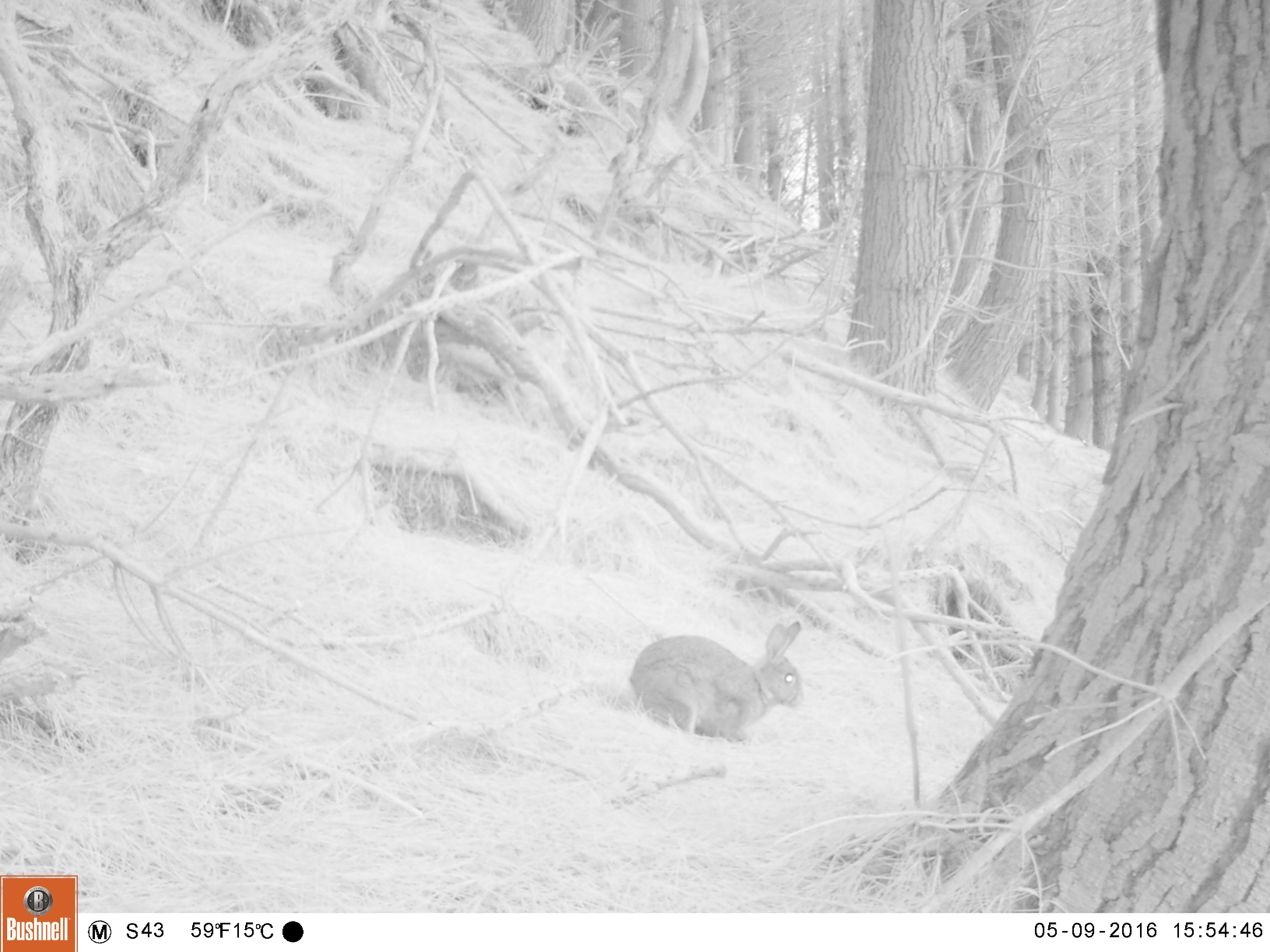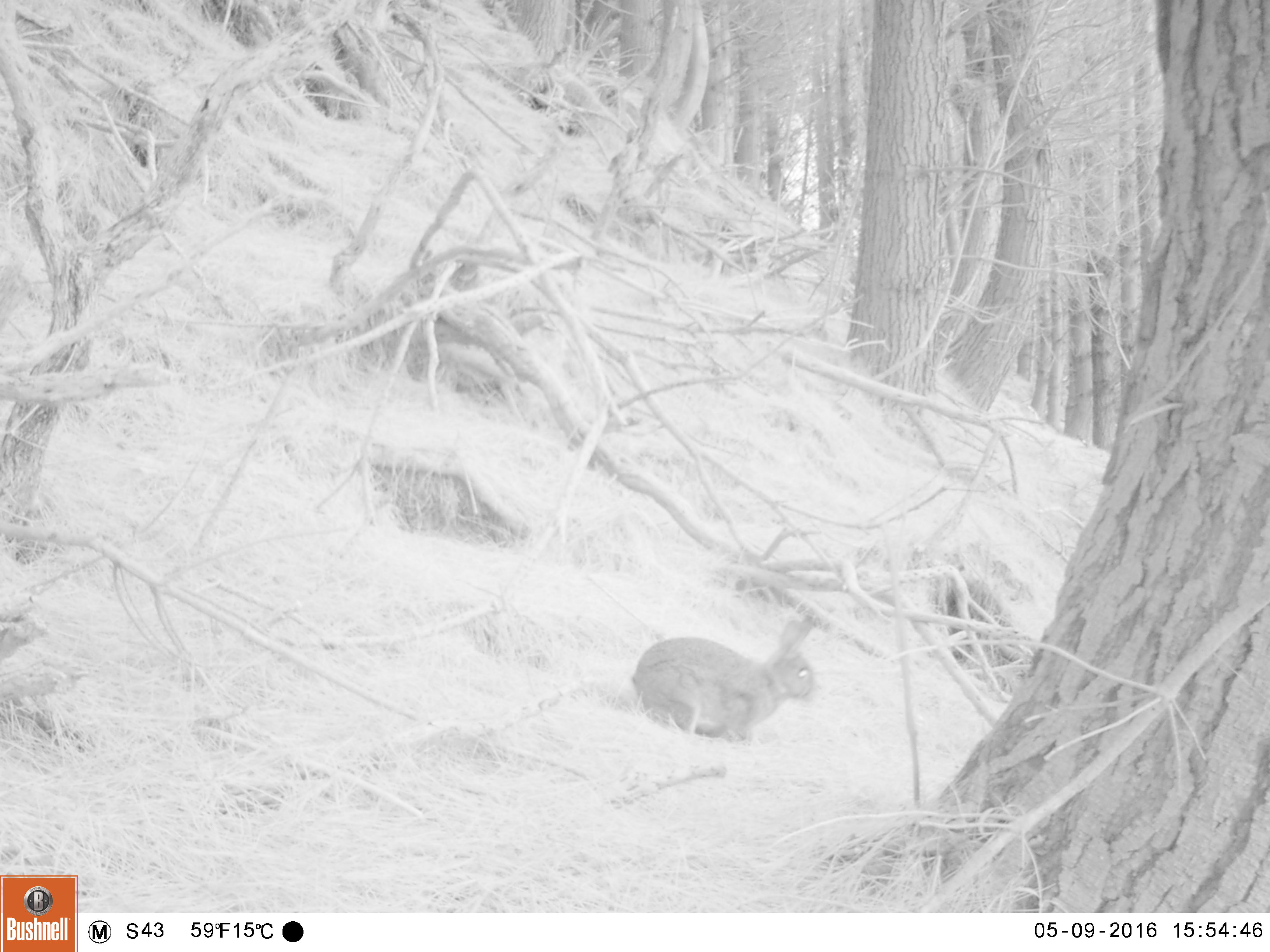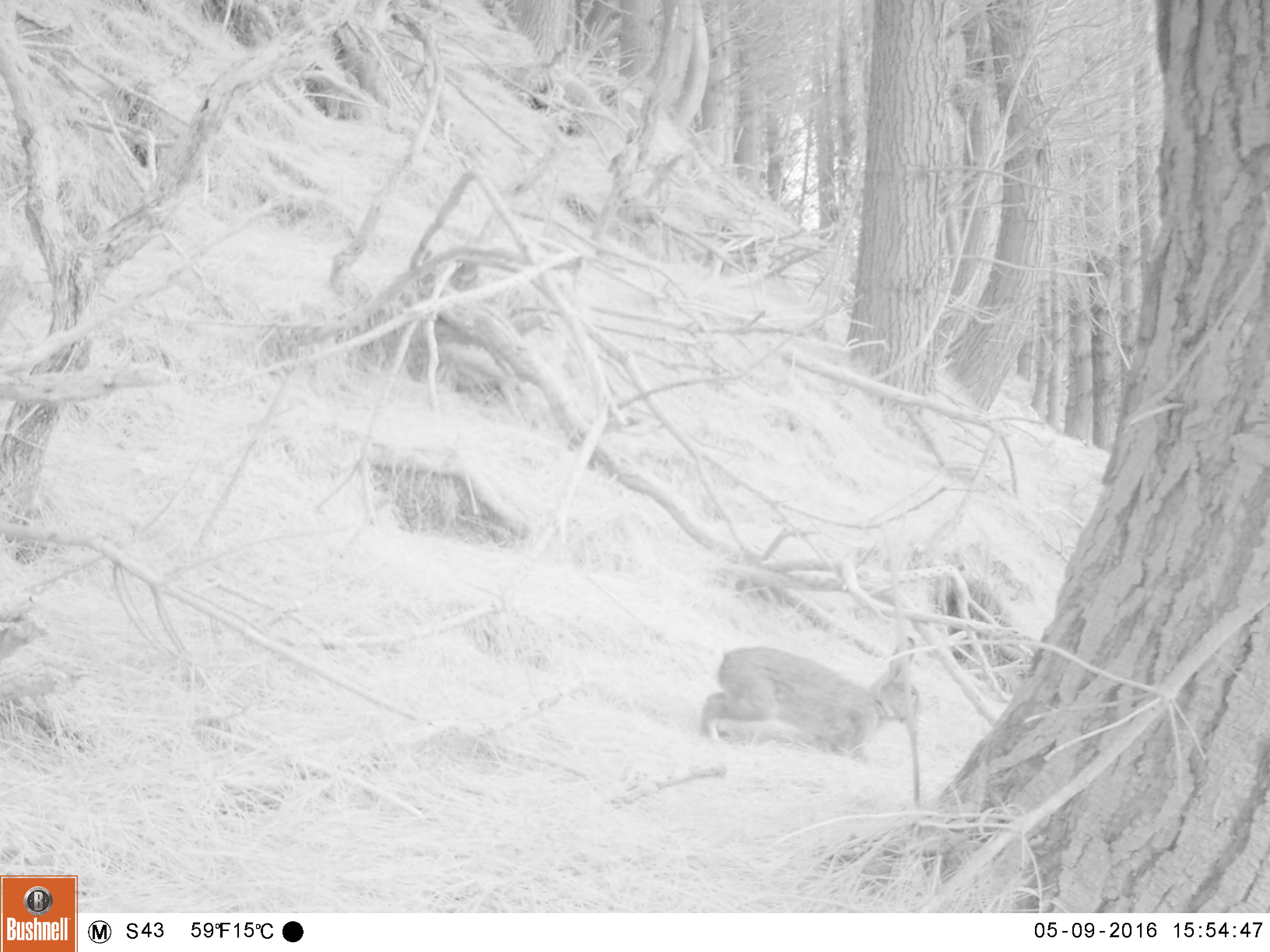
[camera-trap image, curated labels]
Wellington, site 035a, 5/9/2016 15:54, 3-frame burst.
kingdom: Animalia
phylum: Chordata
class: Mammalia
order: Lagomorpha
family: Leporidae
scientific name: Leporidae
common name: rabbit